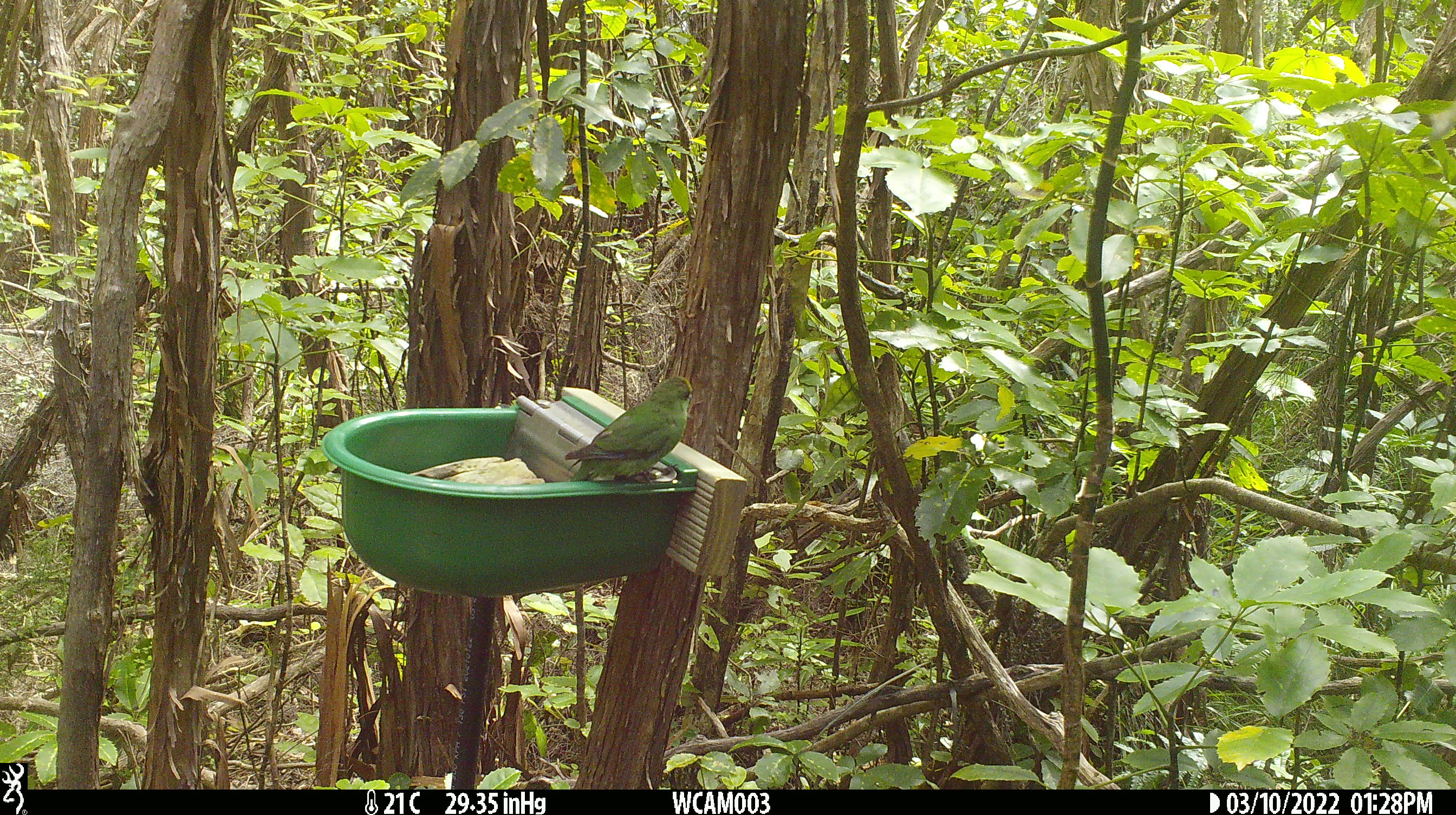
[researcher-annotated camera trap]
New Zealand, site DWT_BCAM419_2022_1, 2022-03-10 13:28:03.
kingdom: Animalia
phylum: Chordata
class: Aves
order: Psittaciformes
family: Psittaculidae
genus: Cyanoramphus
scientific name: Cyanoramphus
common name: parakeet